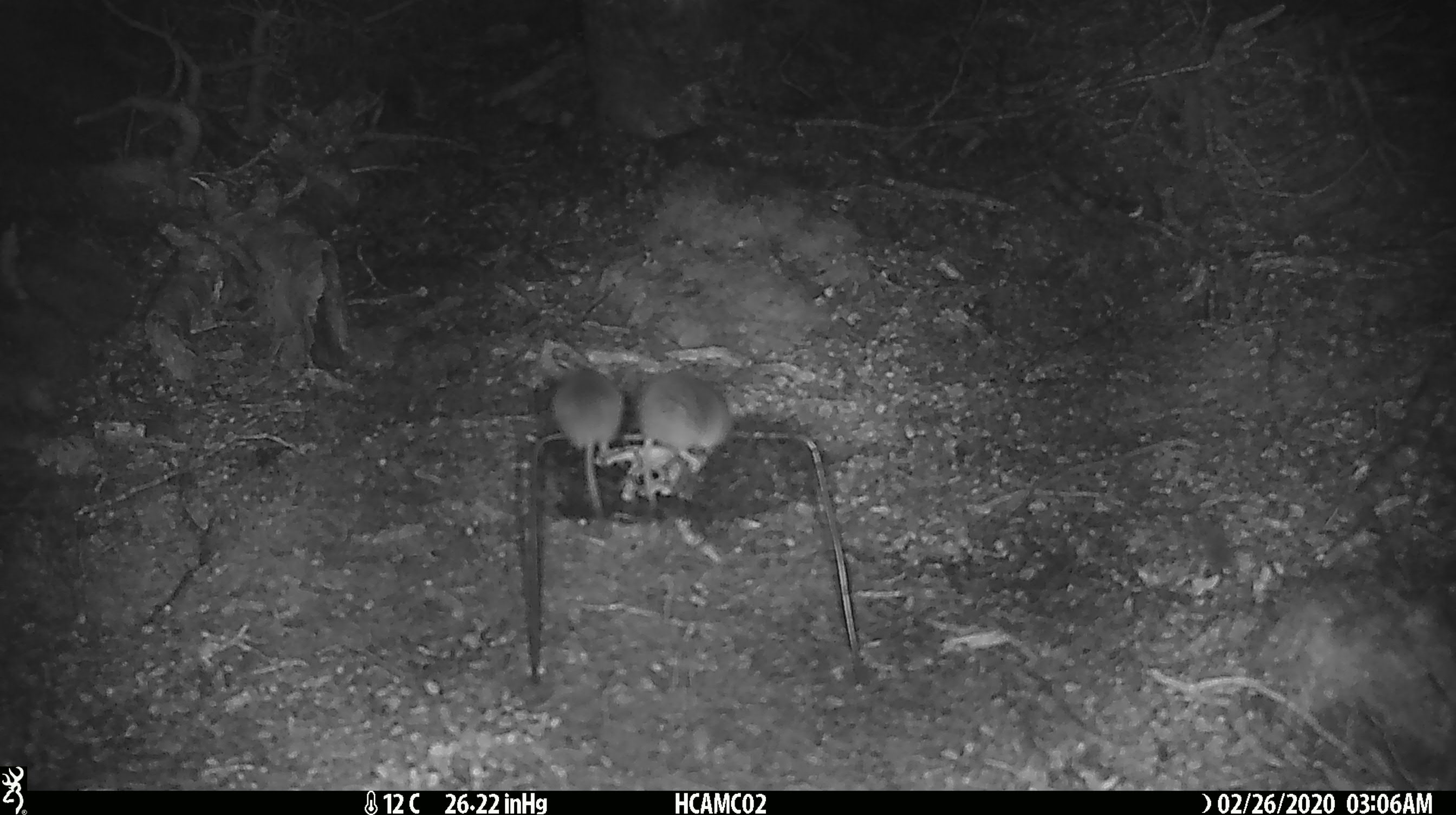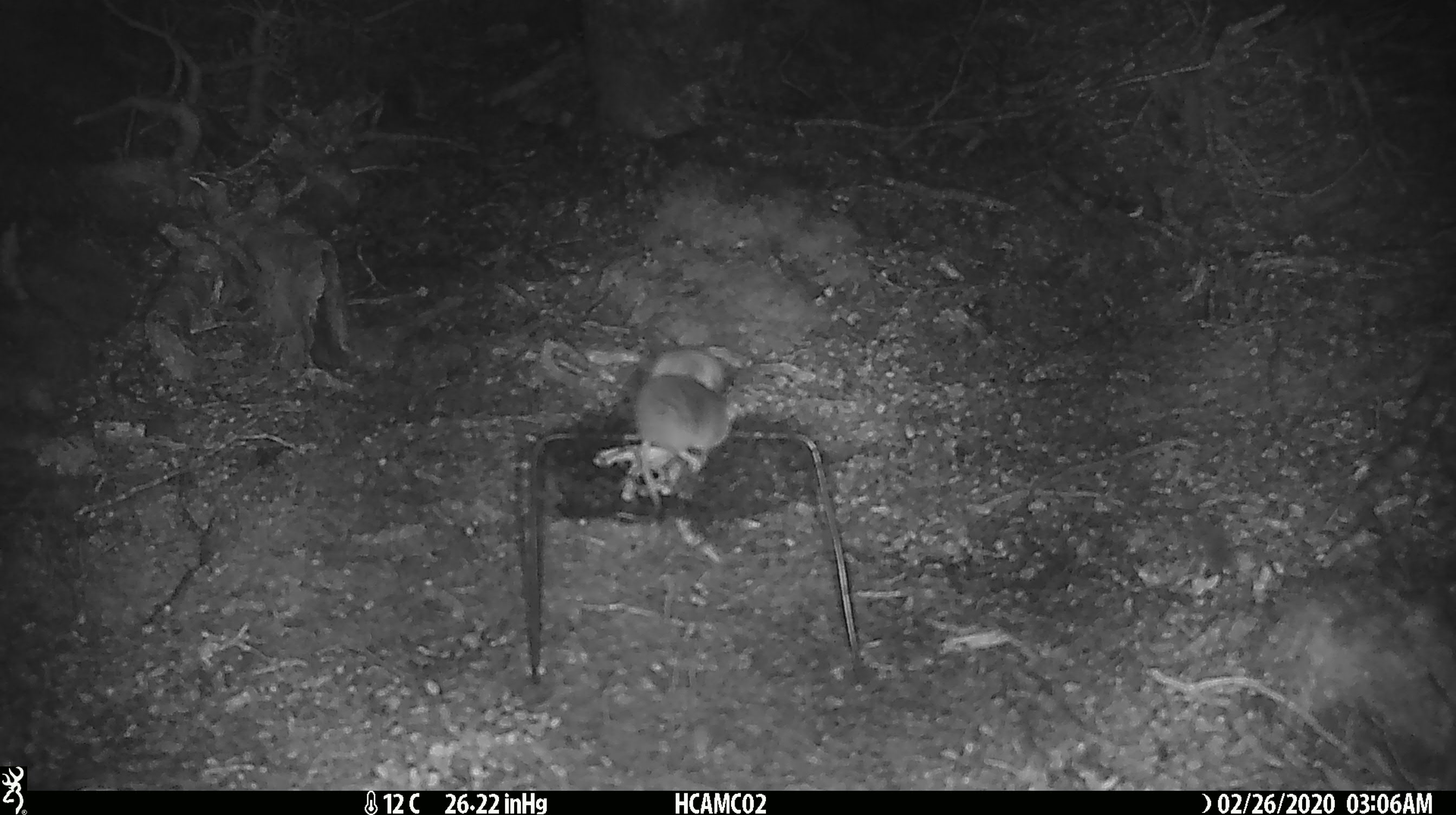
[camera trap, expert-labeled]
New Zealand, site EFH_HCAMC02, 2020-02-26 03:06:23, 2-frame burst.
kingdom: Animalia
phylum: Chordata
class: Mammalia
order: Rodentia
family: Muridae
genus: Mus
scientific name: Mus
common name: mouse